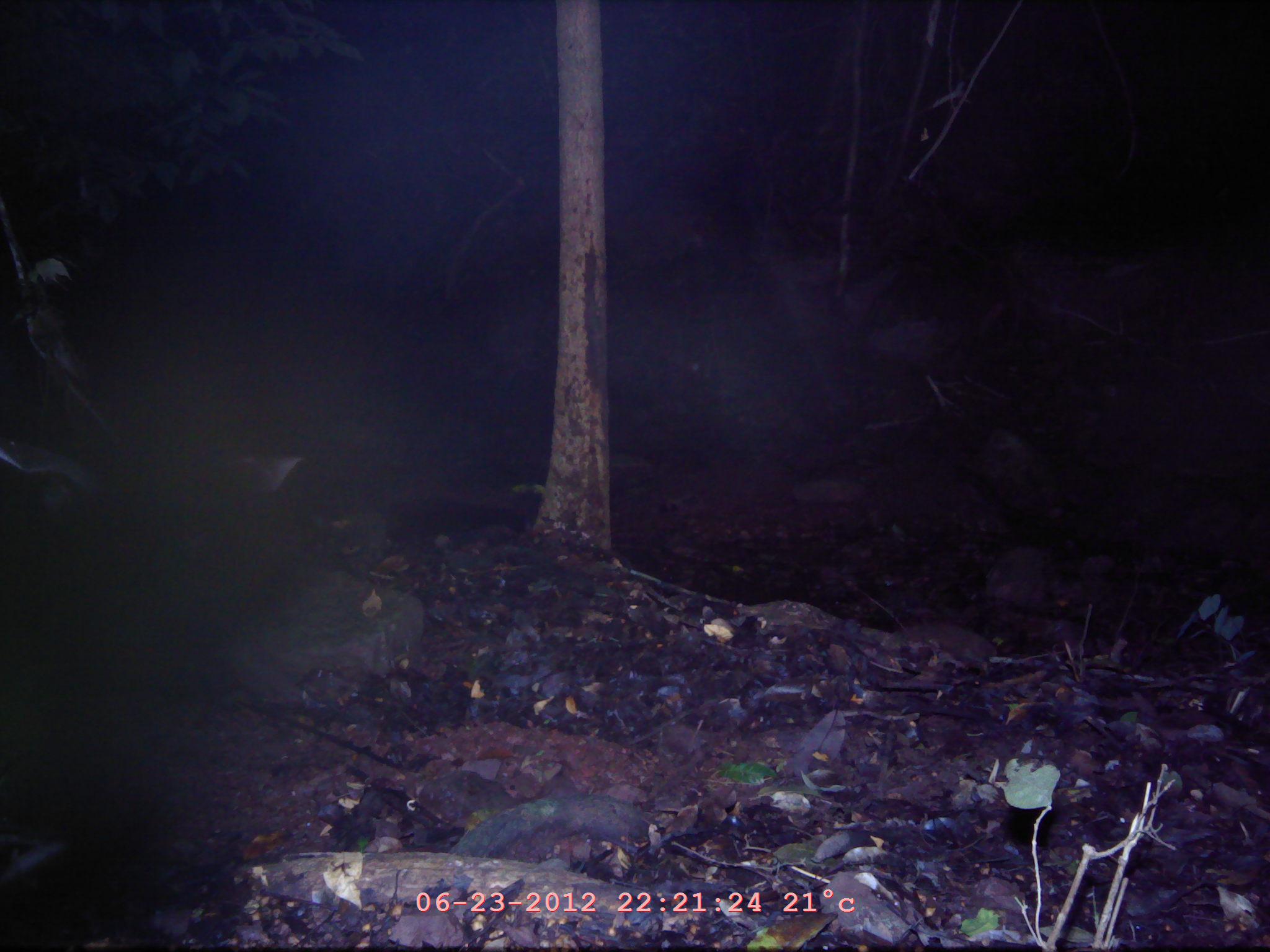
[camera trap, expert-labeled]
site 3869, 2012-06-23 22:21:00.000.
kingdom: Animalia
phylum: Chordata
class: Mammalia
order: Chiroptera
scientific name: Chiroptera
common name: bats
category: unknown bat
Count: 1.